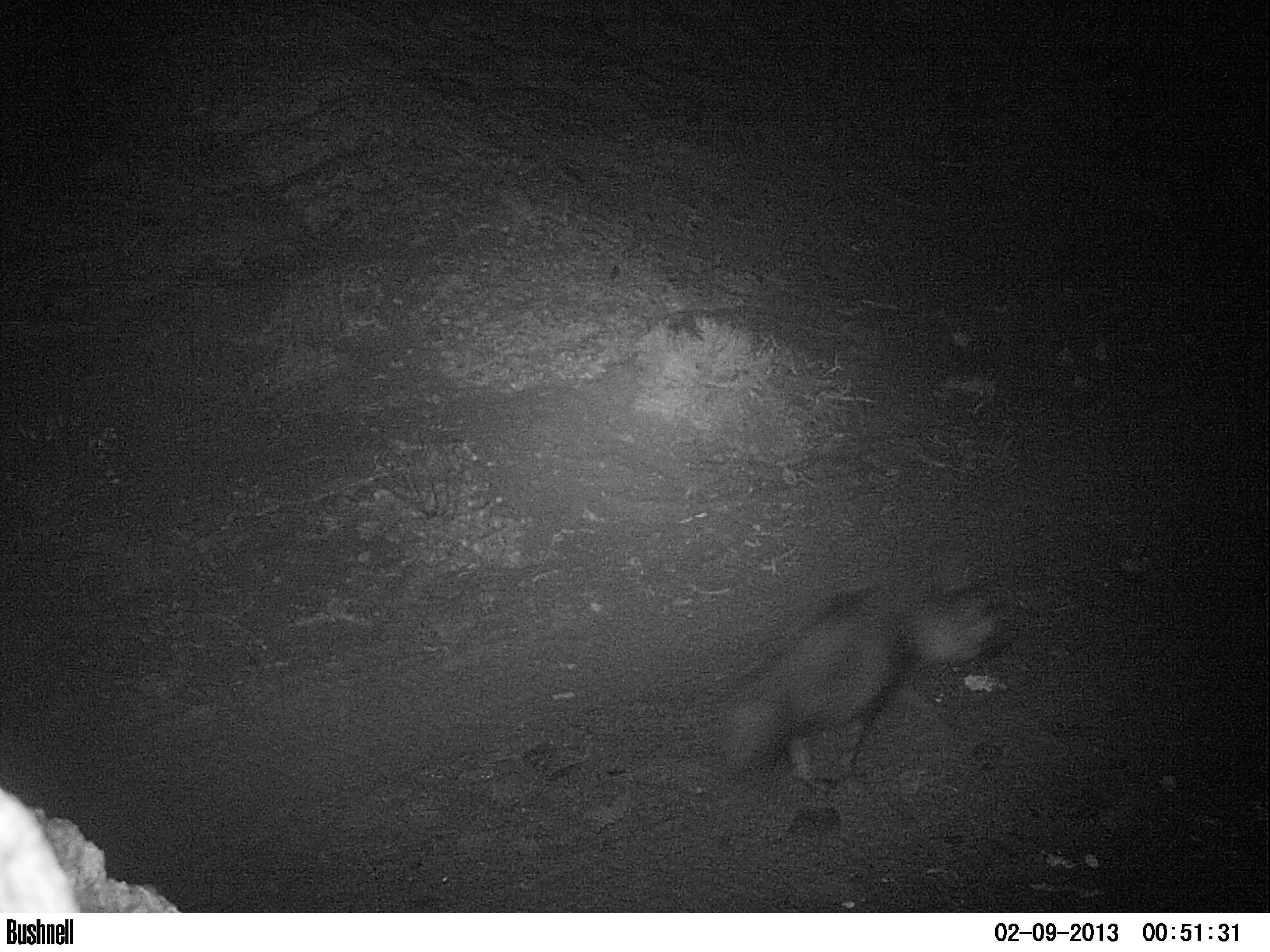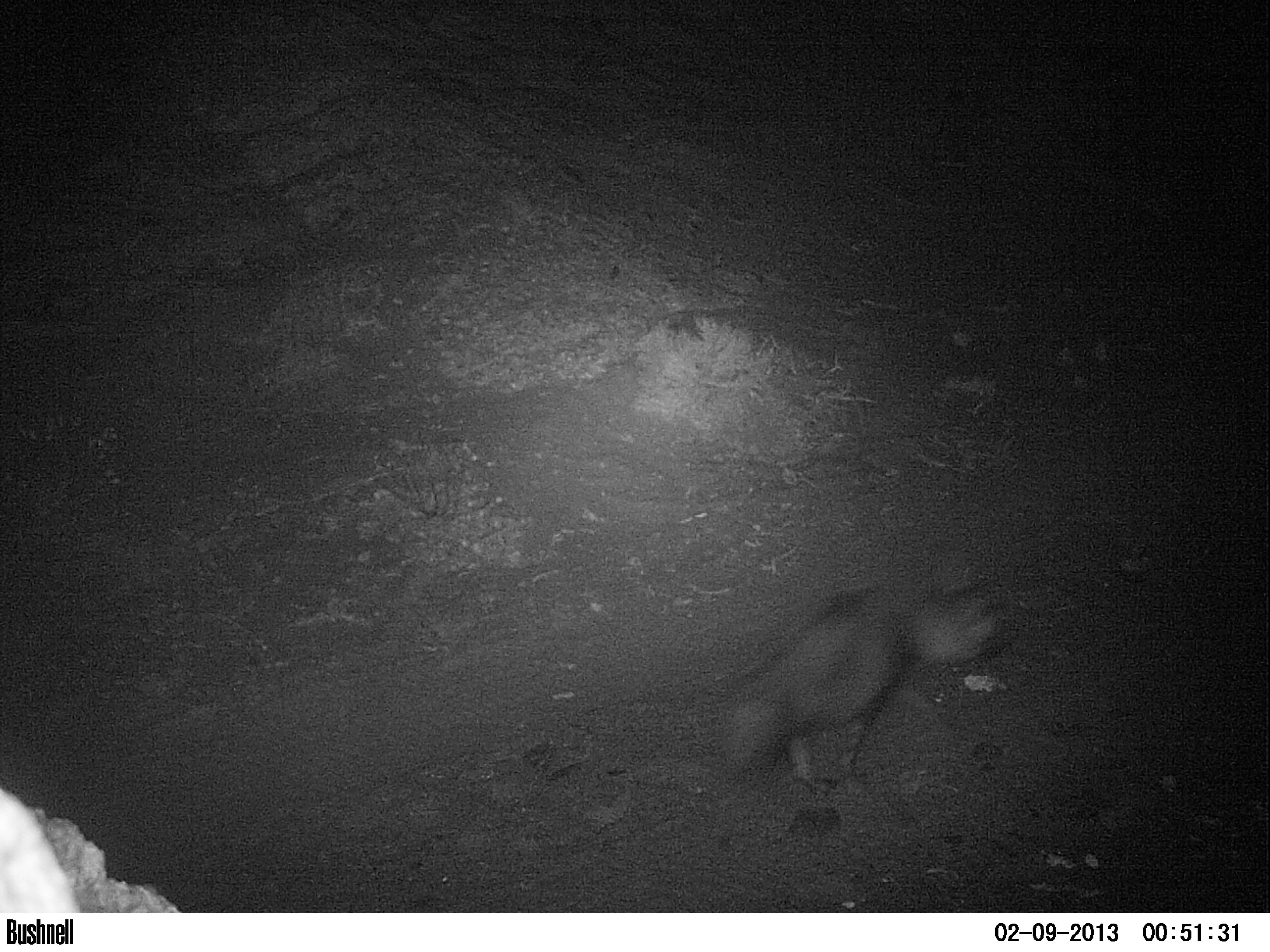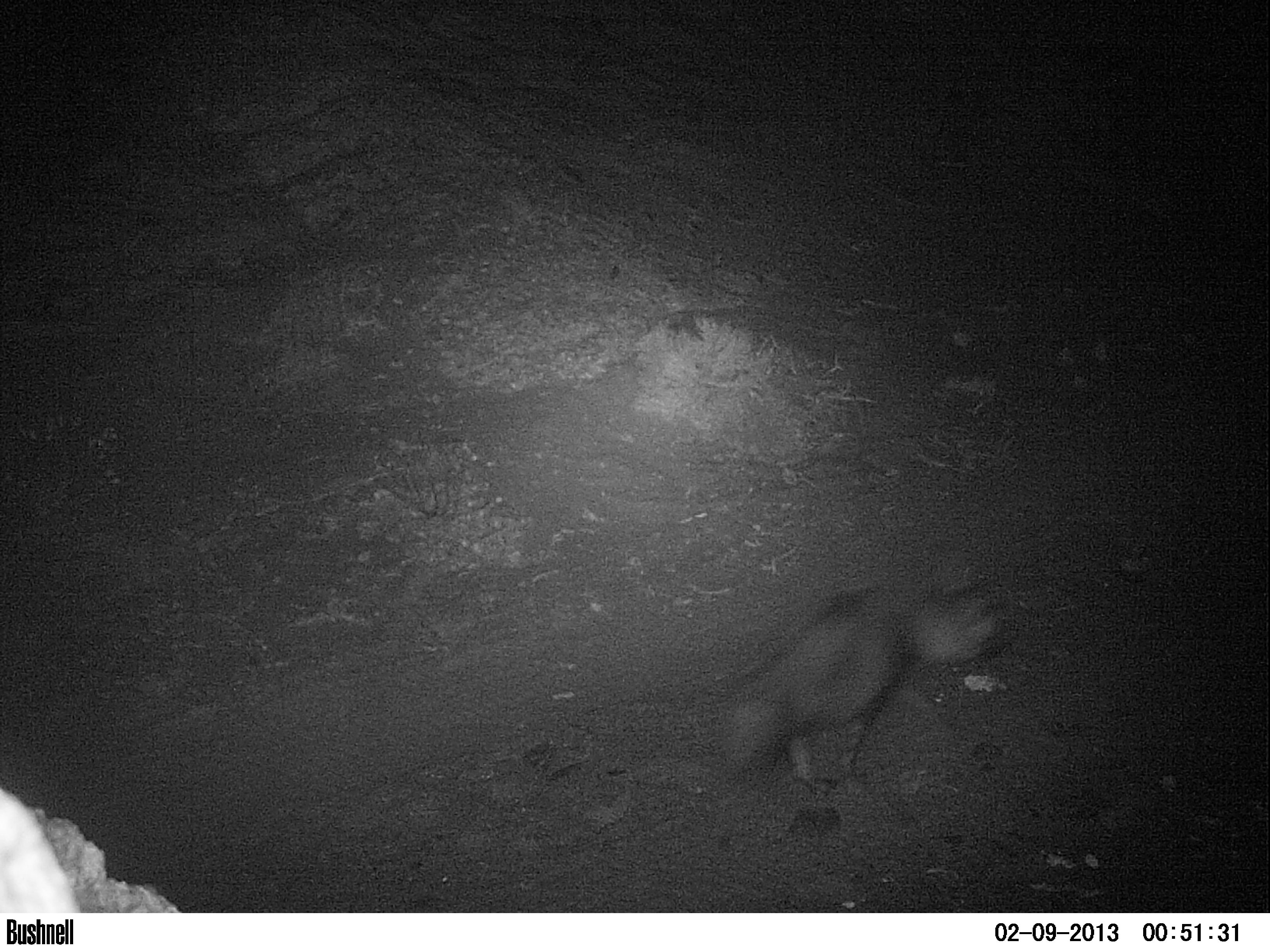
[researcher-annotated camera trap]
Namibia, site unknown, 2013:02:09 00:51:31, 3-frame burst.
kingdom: Animalia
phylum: Chordata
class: Mammalia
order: Carnivora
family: Hyaenidae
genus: Parahyaena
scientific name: Parahyaena brunnea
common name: brown hyena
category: hyaena brunnea